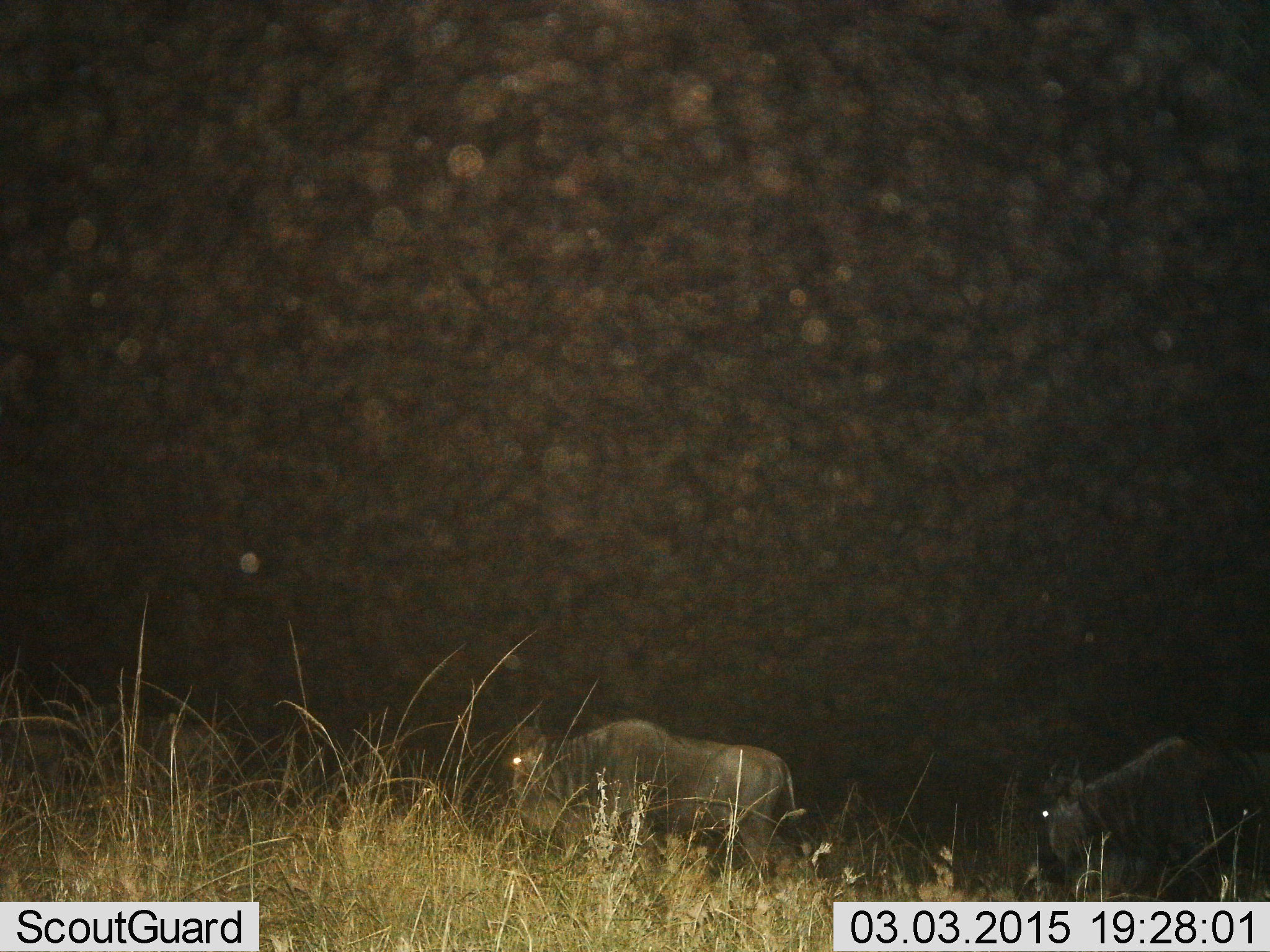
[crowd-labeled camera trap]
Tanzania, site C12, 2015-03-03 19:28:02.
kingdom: Animalia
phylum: Chordata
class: Mammalia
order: Artiodactyla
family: Bovidae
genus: Connochaetes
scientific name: Connochaetes taurinus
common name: blue wildebeest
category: wildebeest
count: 2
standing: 20%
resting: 0%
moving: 60%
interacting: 0%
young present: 0%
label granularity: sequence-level